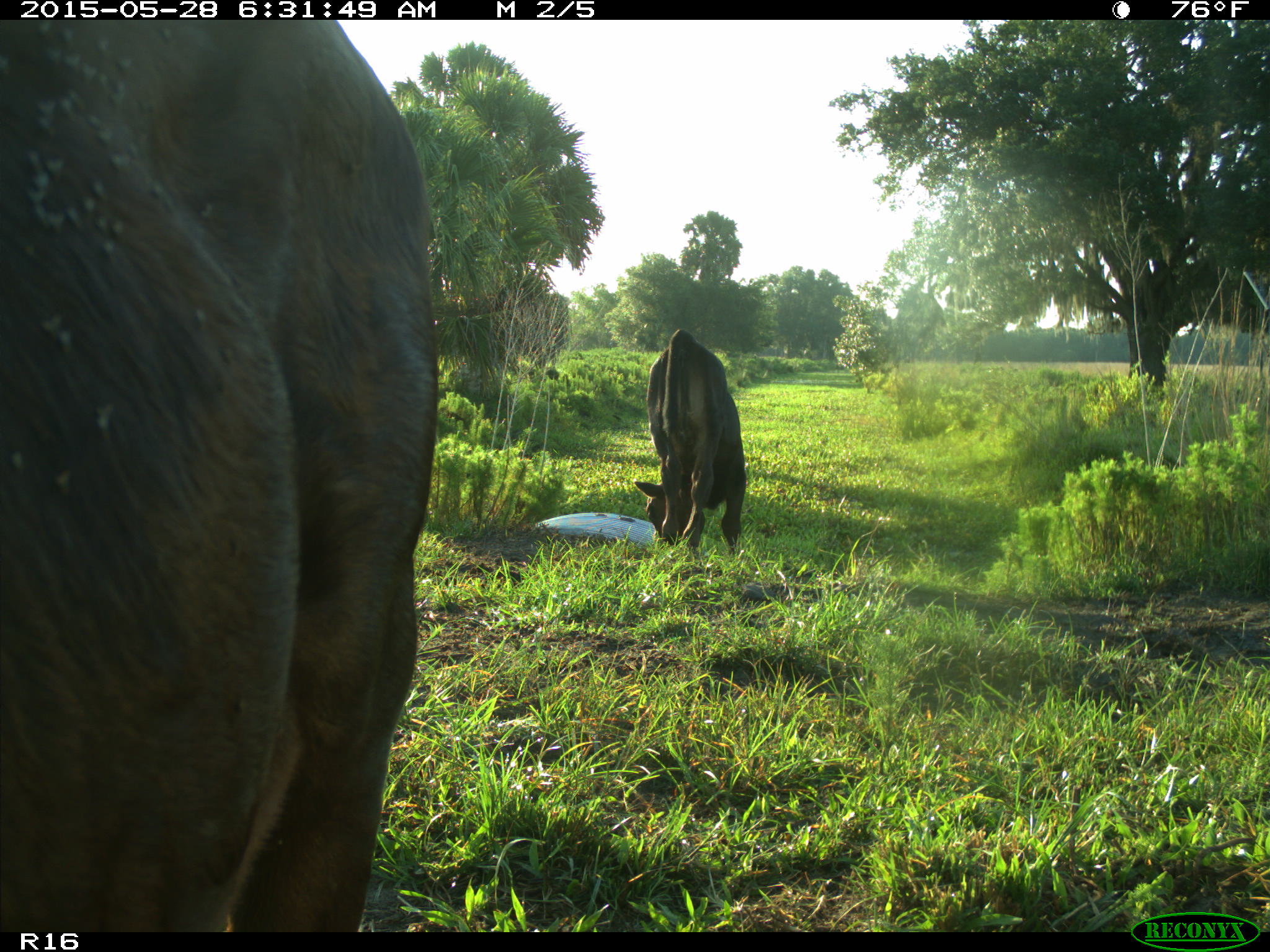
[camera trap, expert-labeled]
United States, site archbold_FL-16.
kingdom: Animalia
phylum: Chordata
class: Mammalia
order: Artiodactyla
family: Bovidae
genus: Bos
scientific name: Bos taurus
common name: domestic cow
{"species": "Bos taurus (domestic cow)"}